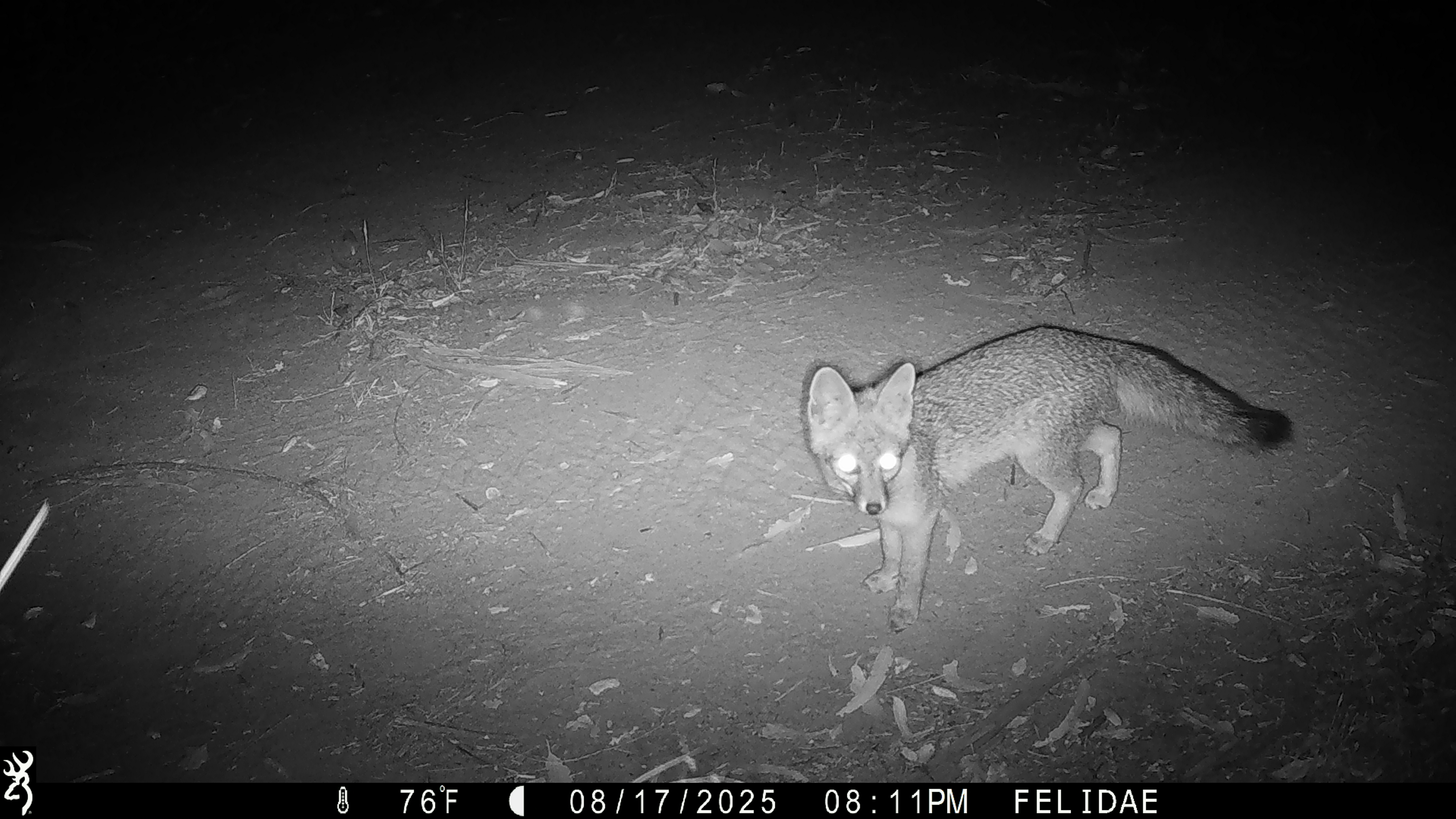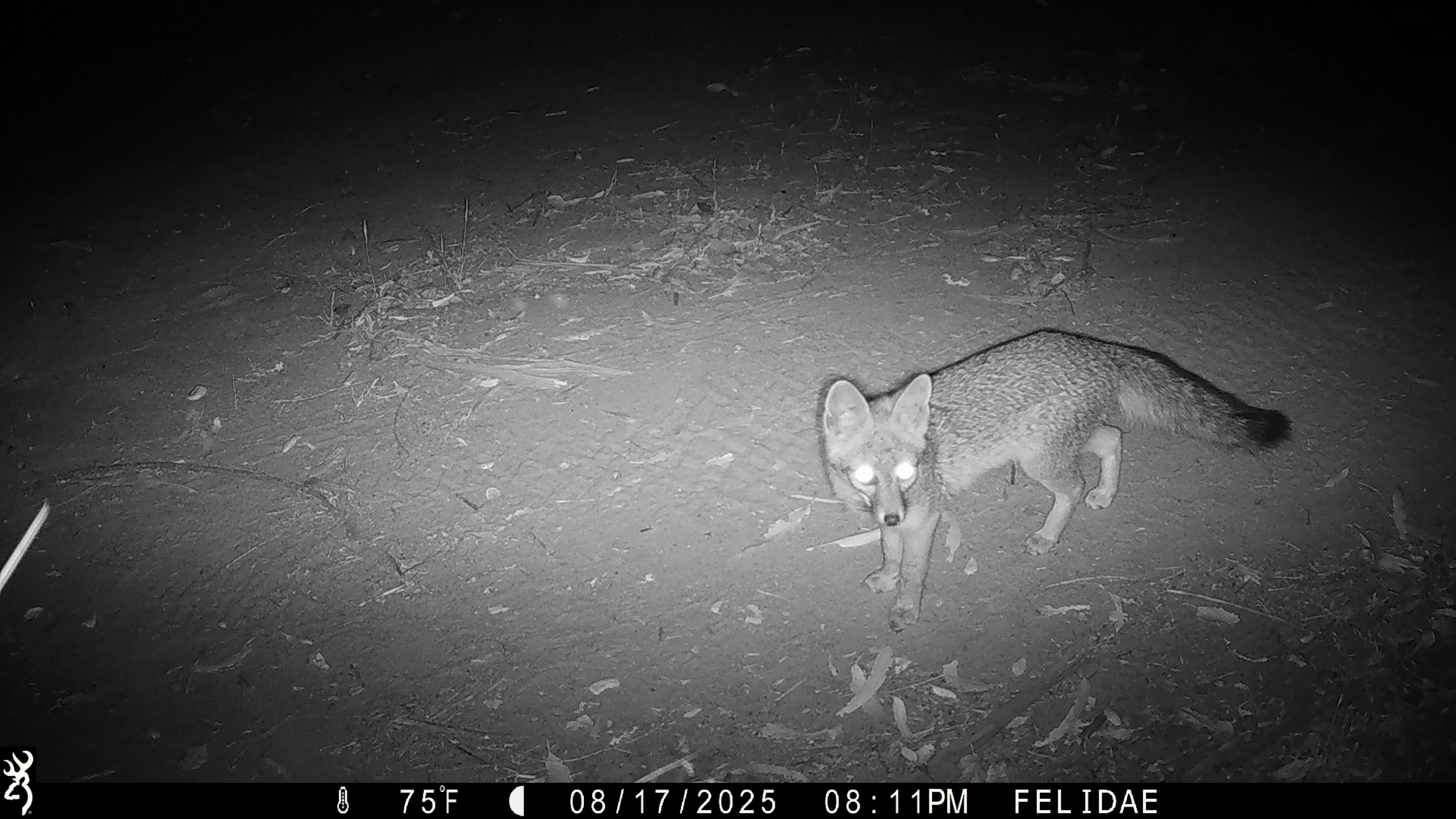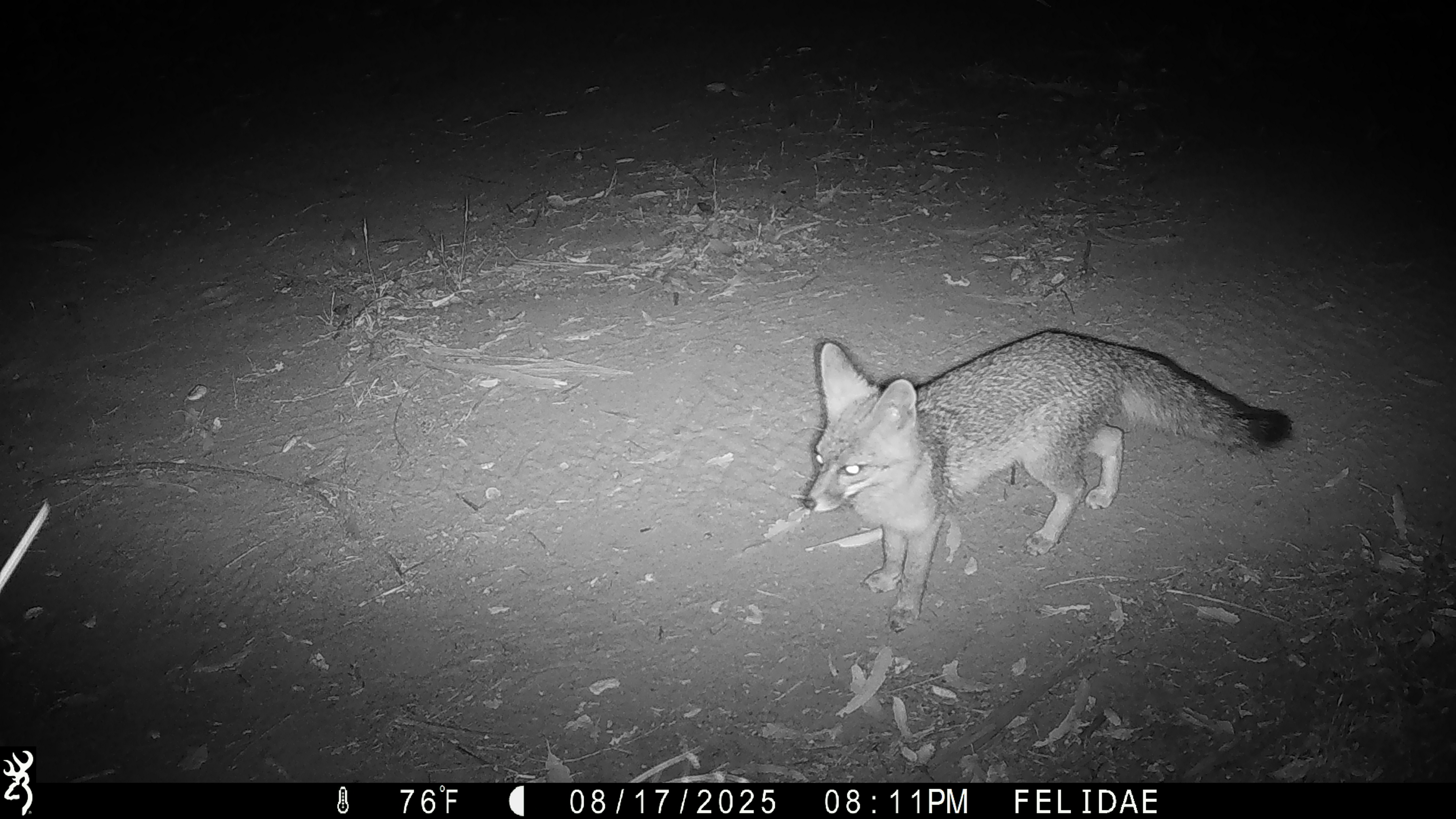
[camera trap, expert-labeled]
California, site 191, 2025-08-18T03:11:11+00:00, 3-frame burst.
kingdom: Animalia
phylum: Chordata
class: Mammalia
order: Carnivora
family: Canidae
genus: Urocyon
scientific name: Urocyon cinereoargenteus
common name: gray fox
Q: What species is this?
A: Gray fox (Urocyon cinereoargenteus).